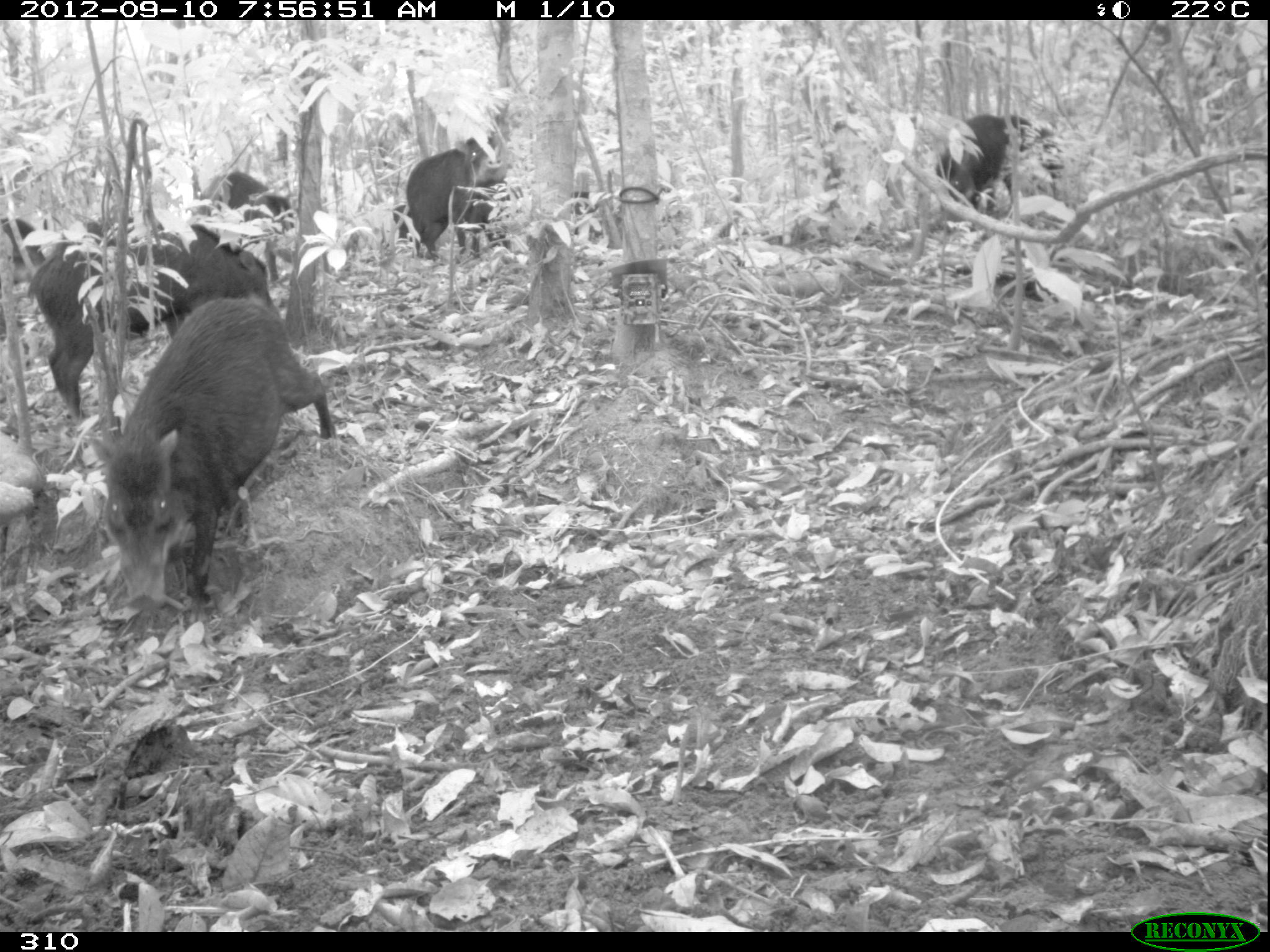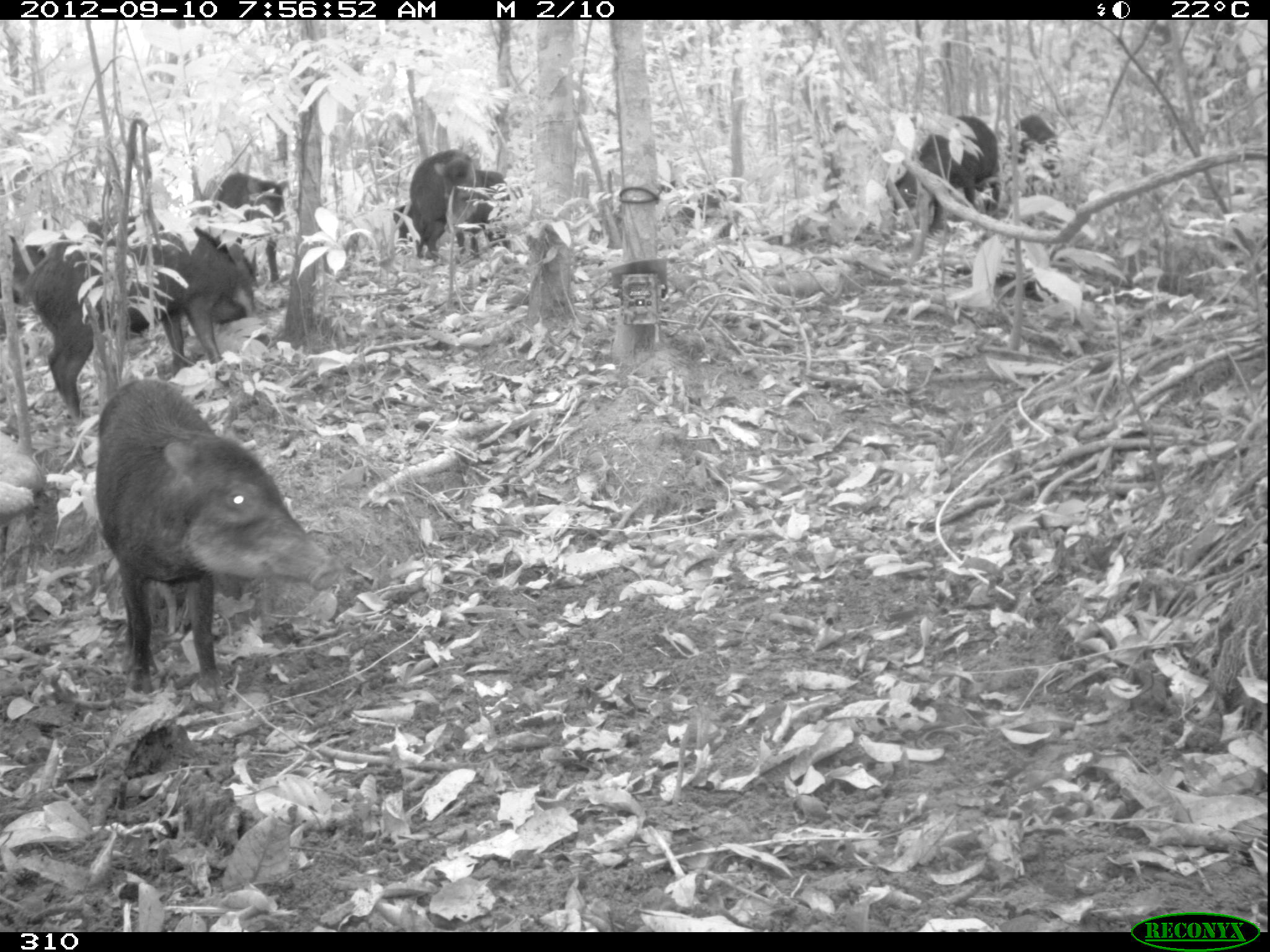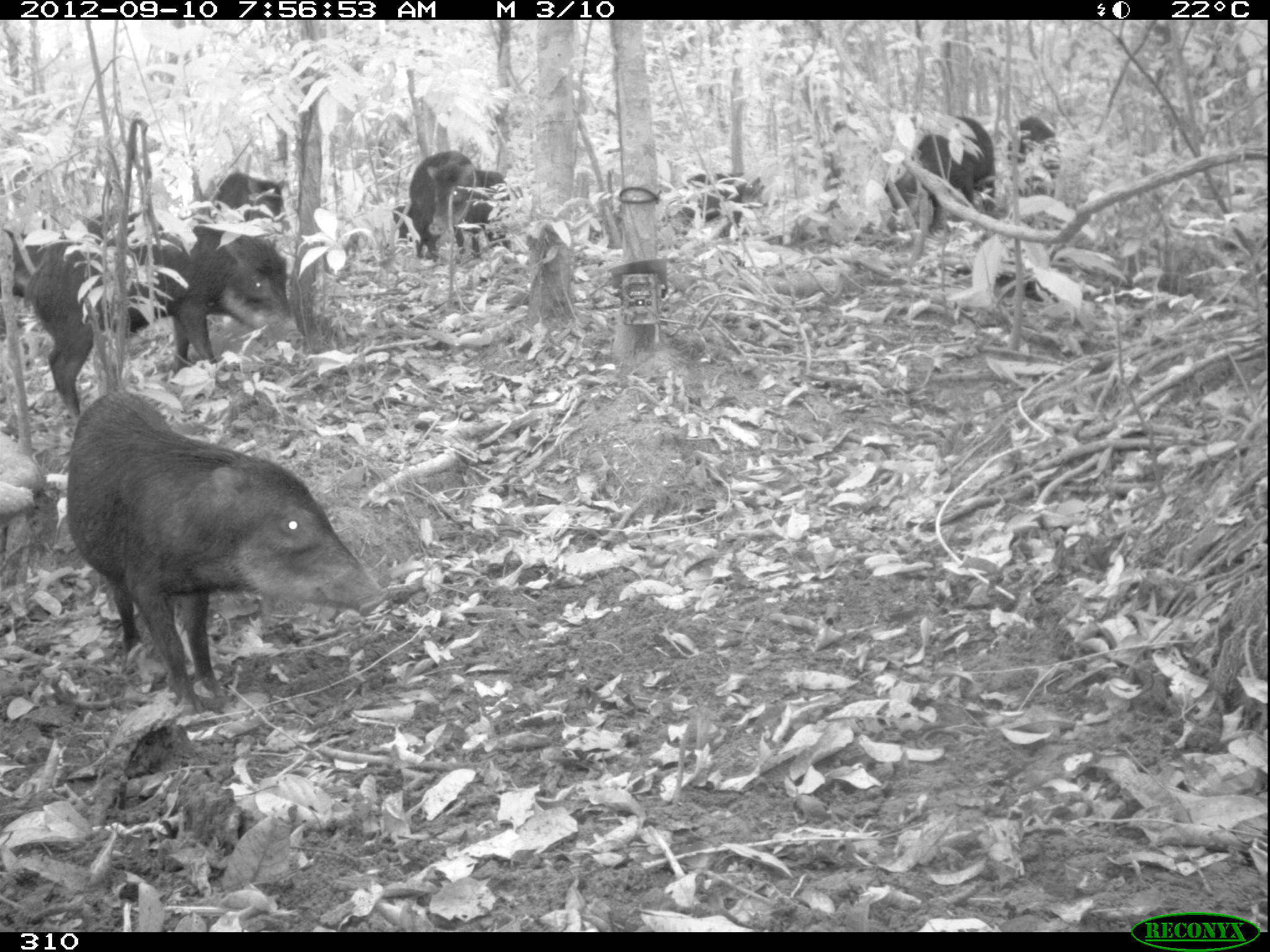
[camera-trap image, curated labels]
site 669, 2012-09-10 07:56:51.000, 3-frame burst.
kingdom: Animalia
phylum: Chordata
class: Mammalia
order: Artiodactyla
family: Tayassuidae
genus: Tayassu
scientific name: Tayassu pecari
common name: white-lipped peccary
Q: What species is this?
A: Tayassu pecari (white-lipped peccary).